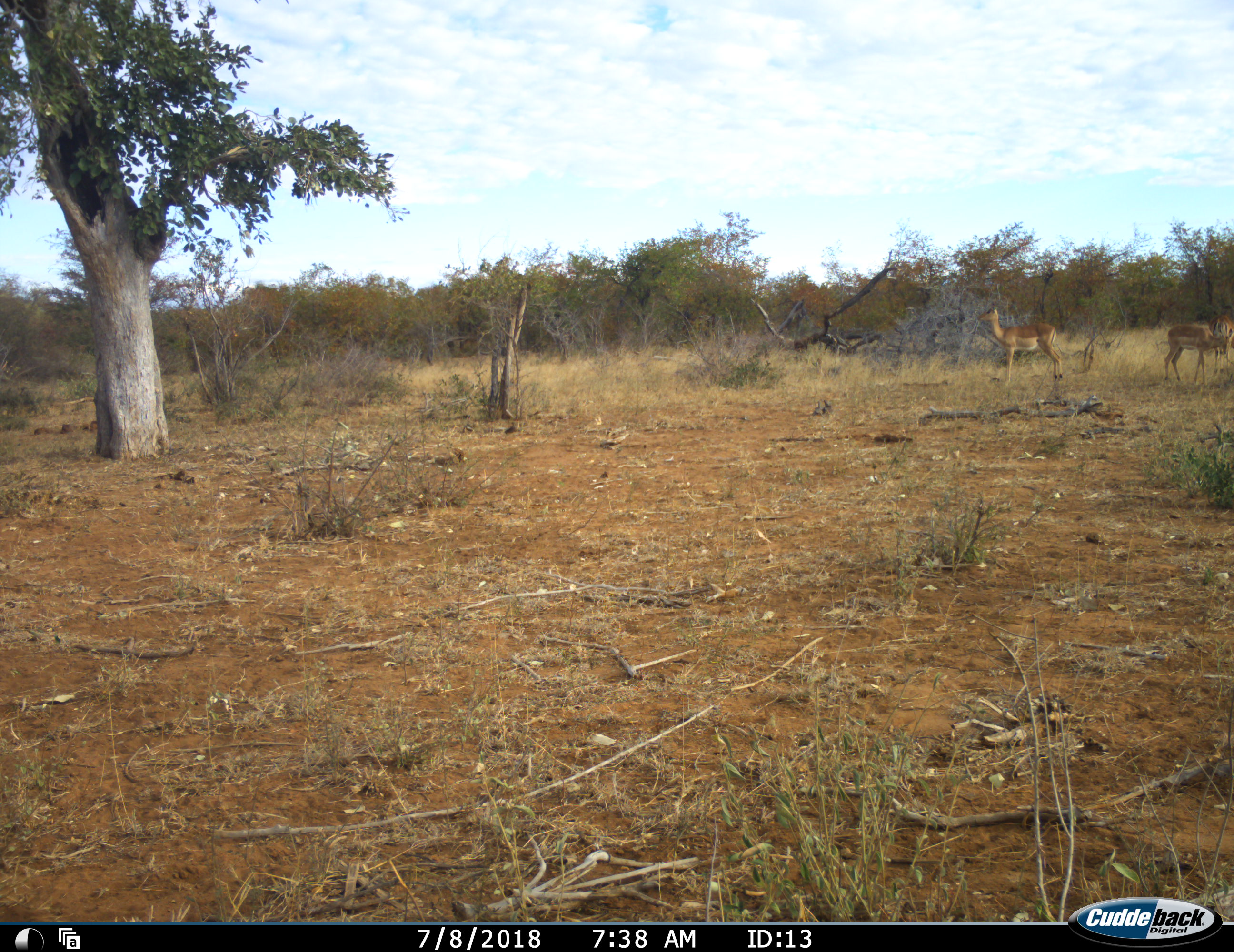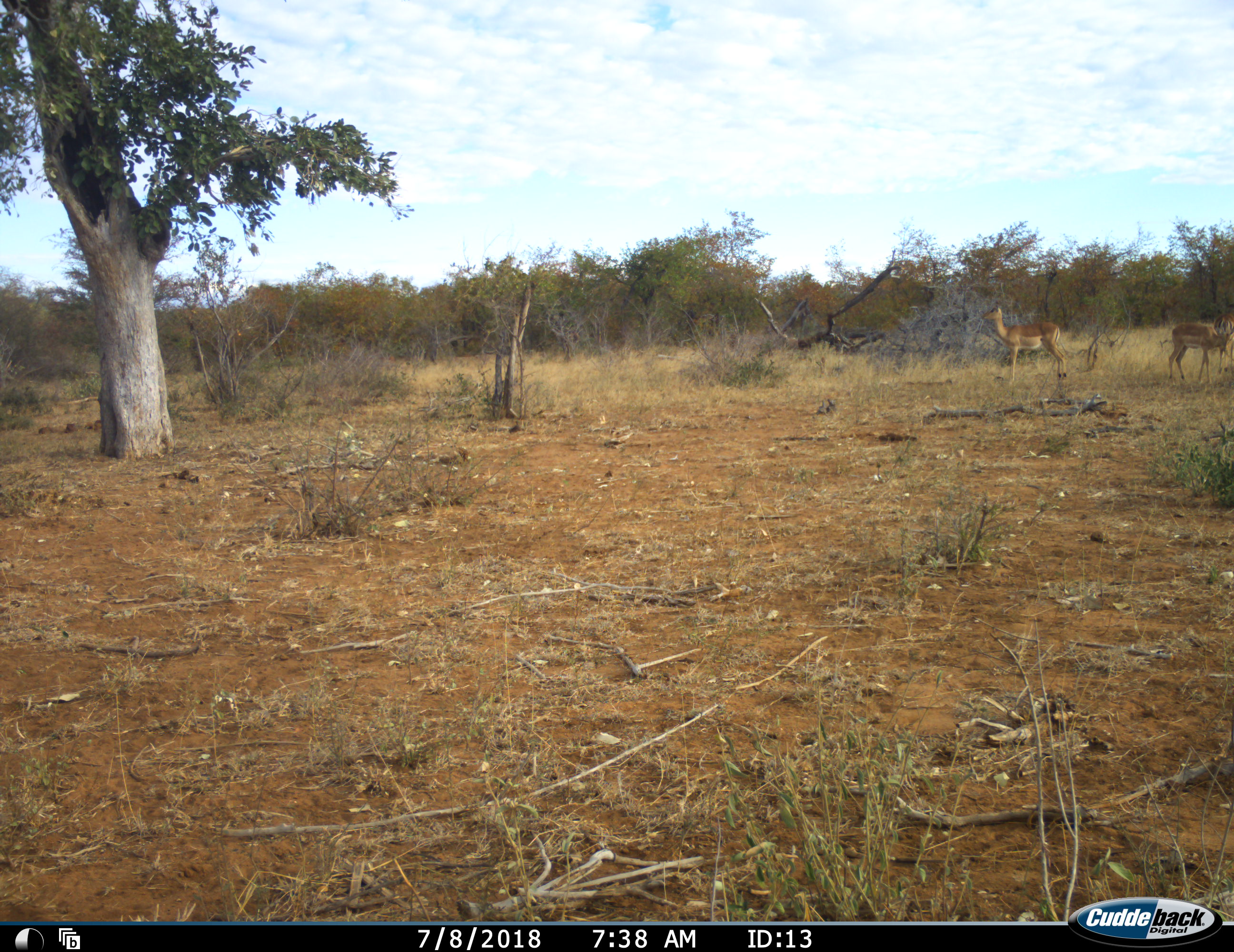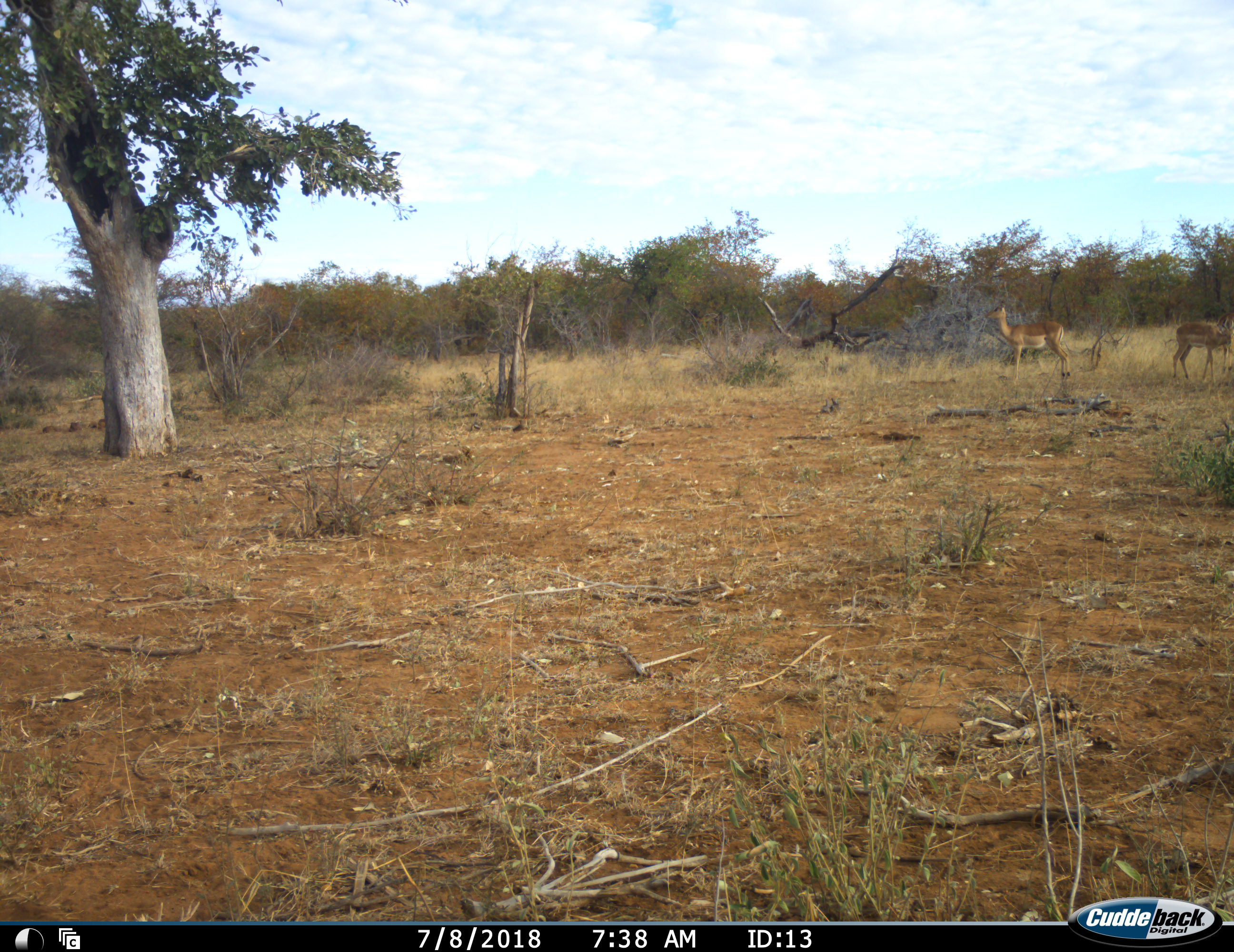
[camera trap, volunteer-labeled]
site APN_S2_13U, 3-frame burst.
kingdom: Animalia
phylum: Chordata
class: Mammalia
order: Artiodactyla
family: Bovidae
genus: Aepyceros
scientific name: Aepyceros melampus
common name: impala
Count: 3.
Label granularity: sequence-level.